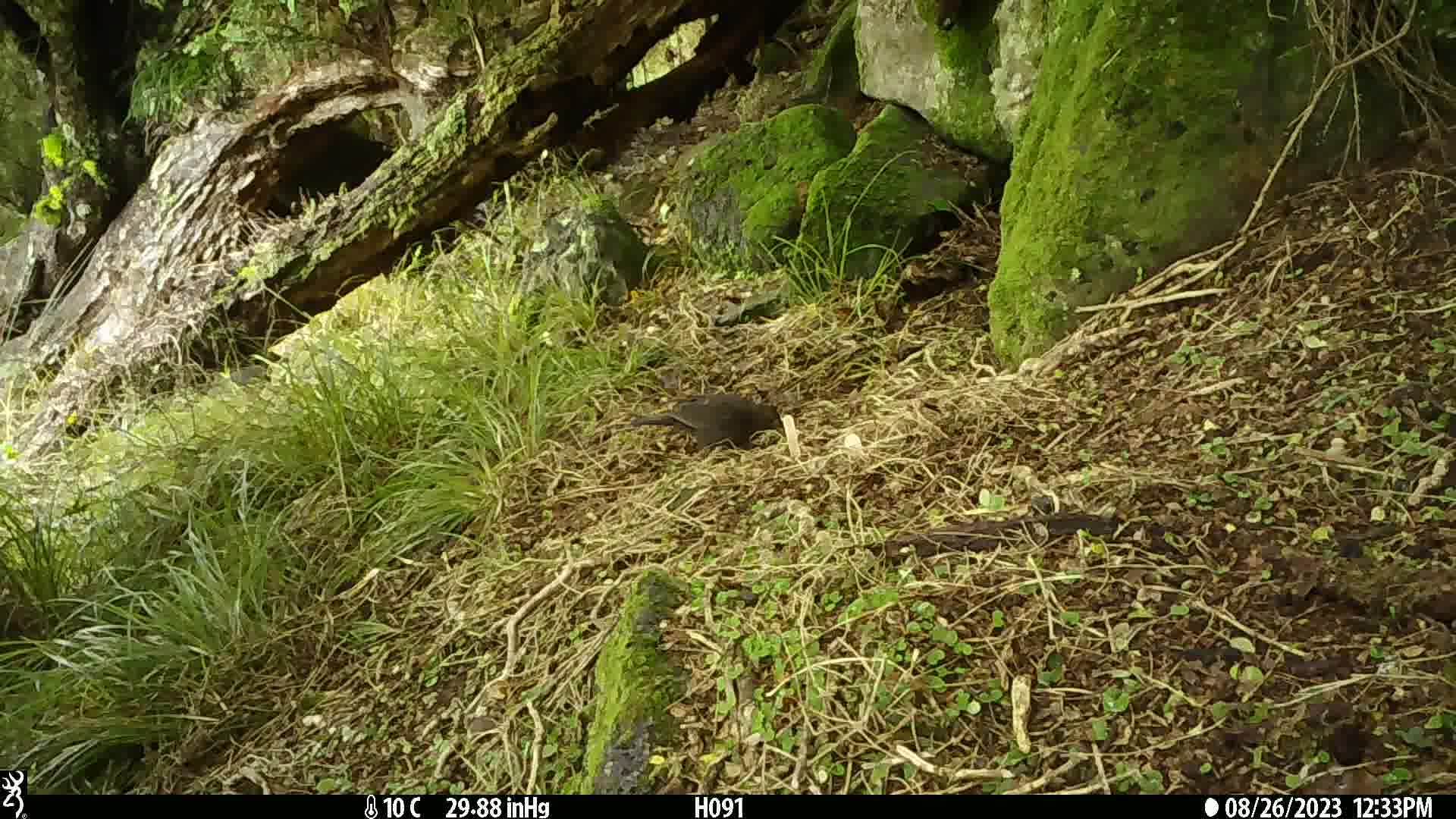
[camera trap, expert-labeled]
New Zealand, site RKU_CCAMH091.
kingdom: Animalia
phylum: Chordata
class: Aves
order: Passeriformes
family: Turdidae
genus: Turdus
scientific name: Turdus merula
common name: eurasian blackbird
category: blackbird